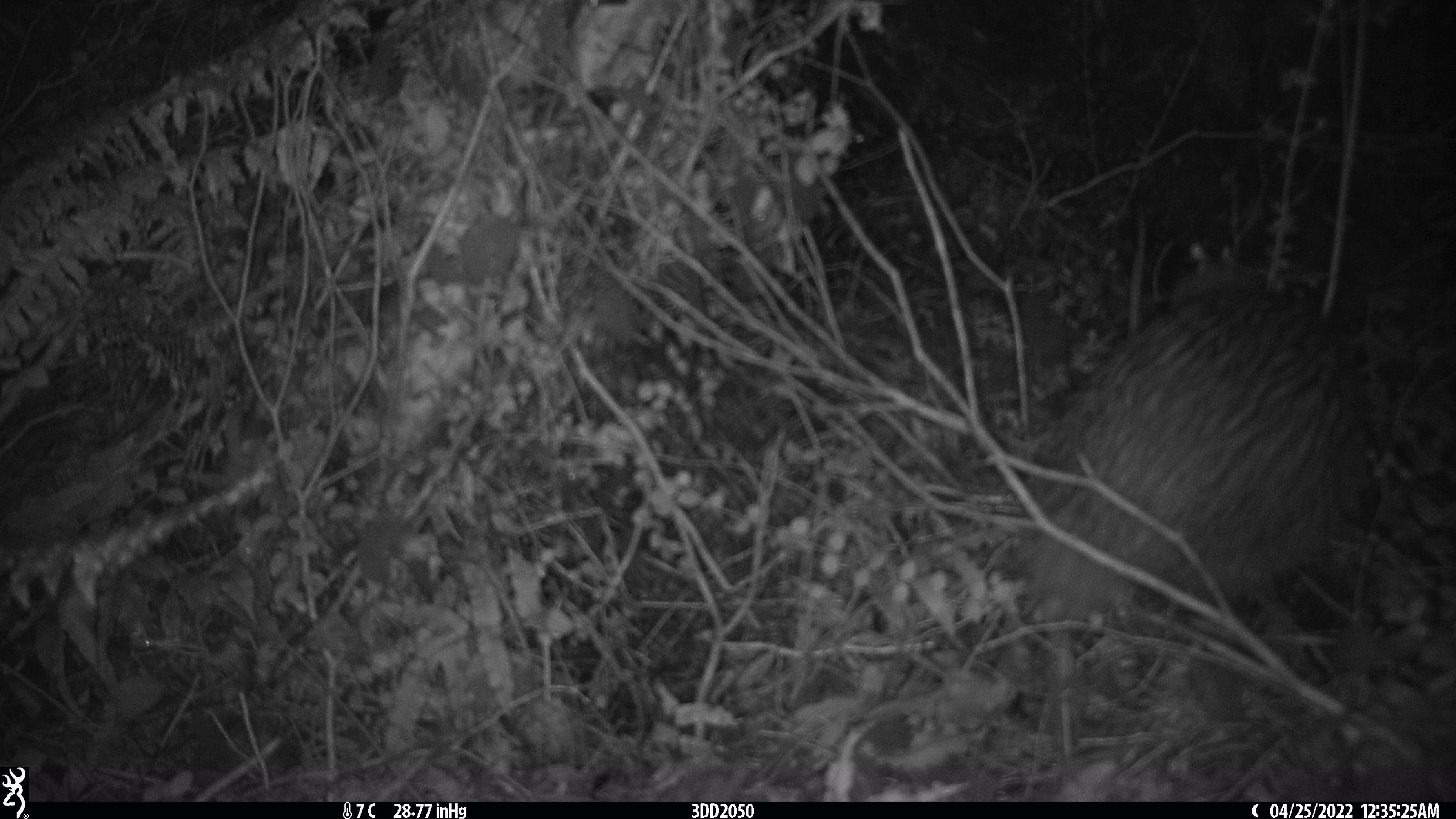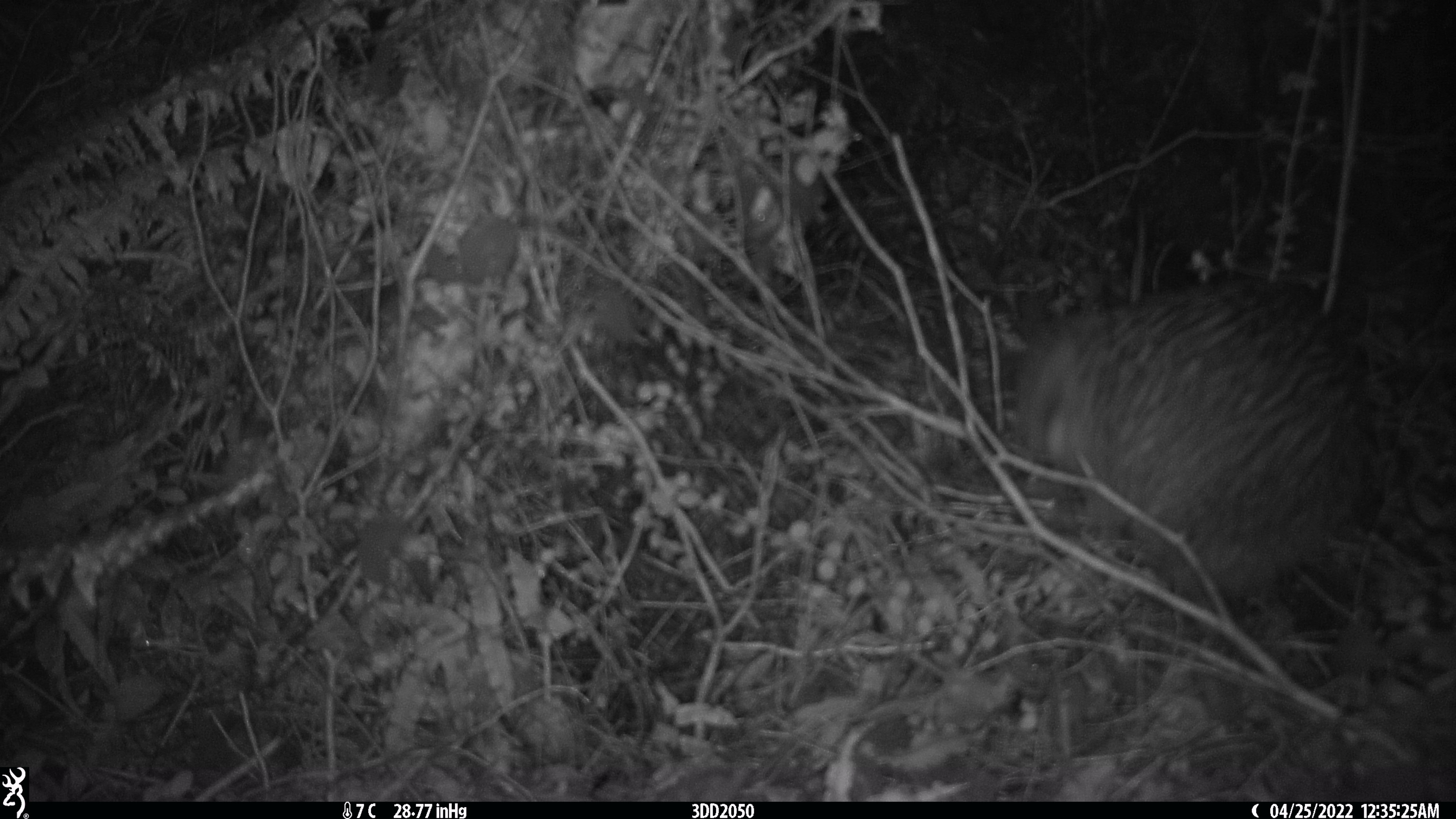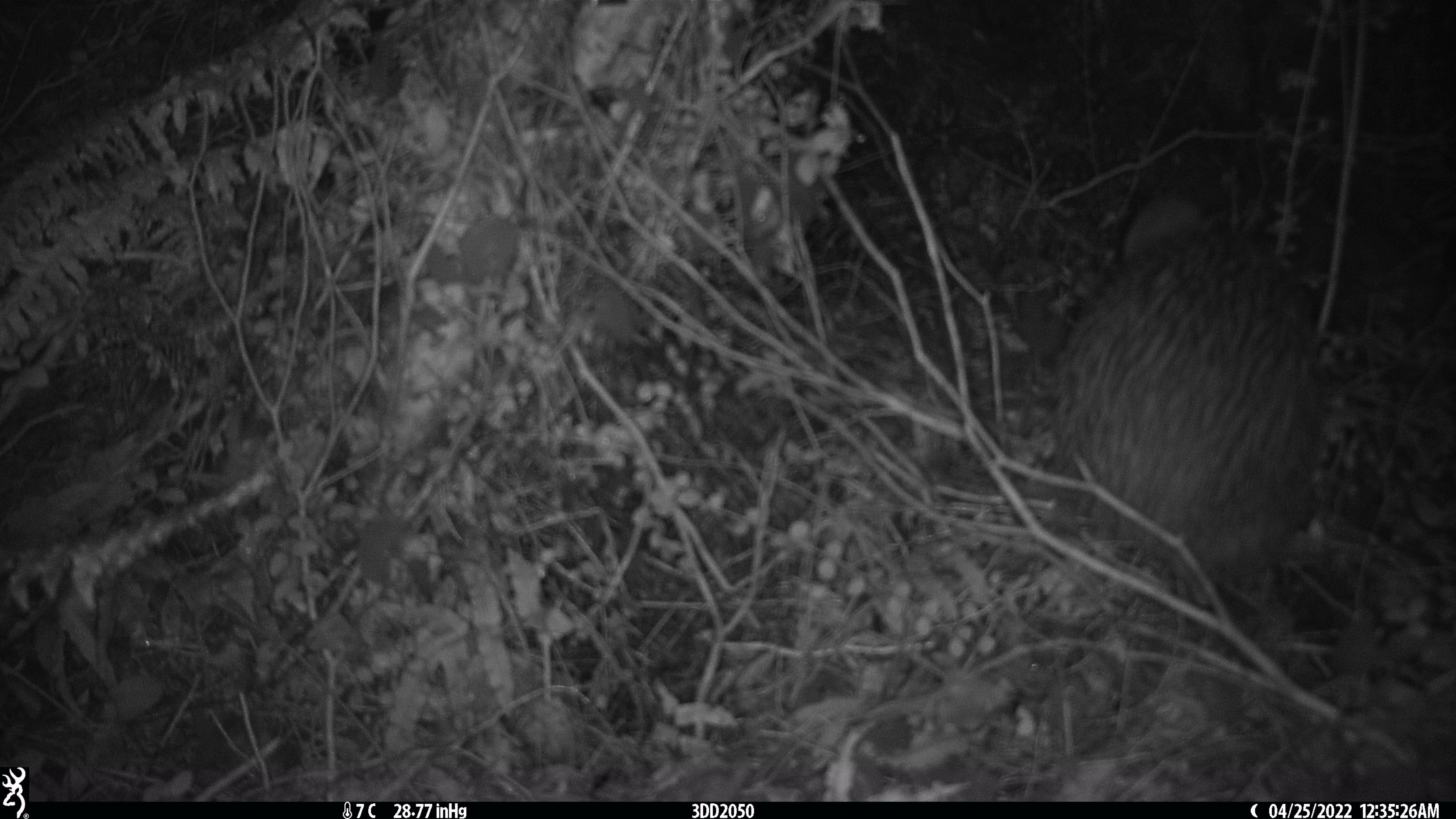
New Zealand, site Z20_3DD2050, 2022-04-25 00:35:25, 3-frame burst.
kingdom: Animalia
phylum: Chordata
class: Aves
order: Apterygiformes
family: Apterygidae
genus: Apteryx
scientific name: Apteryx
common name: kiwi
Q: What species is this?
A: Kiwi (Apteryx).